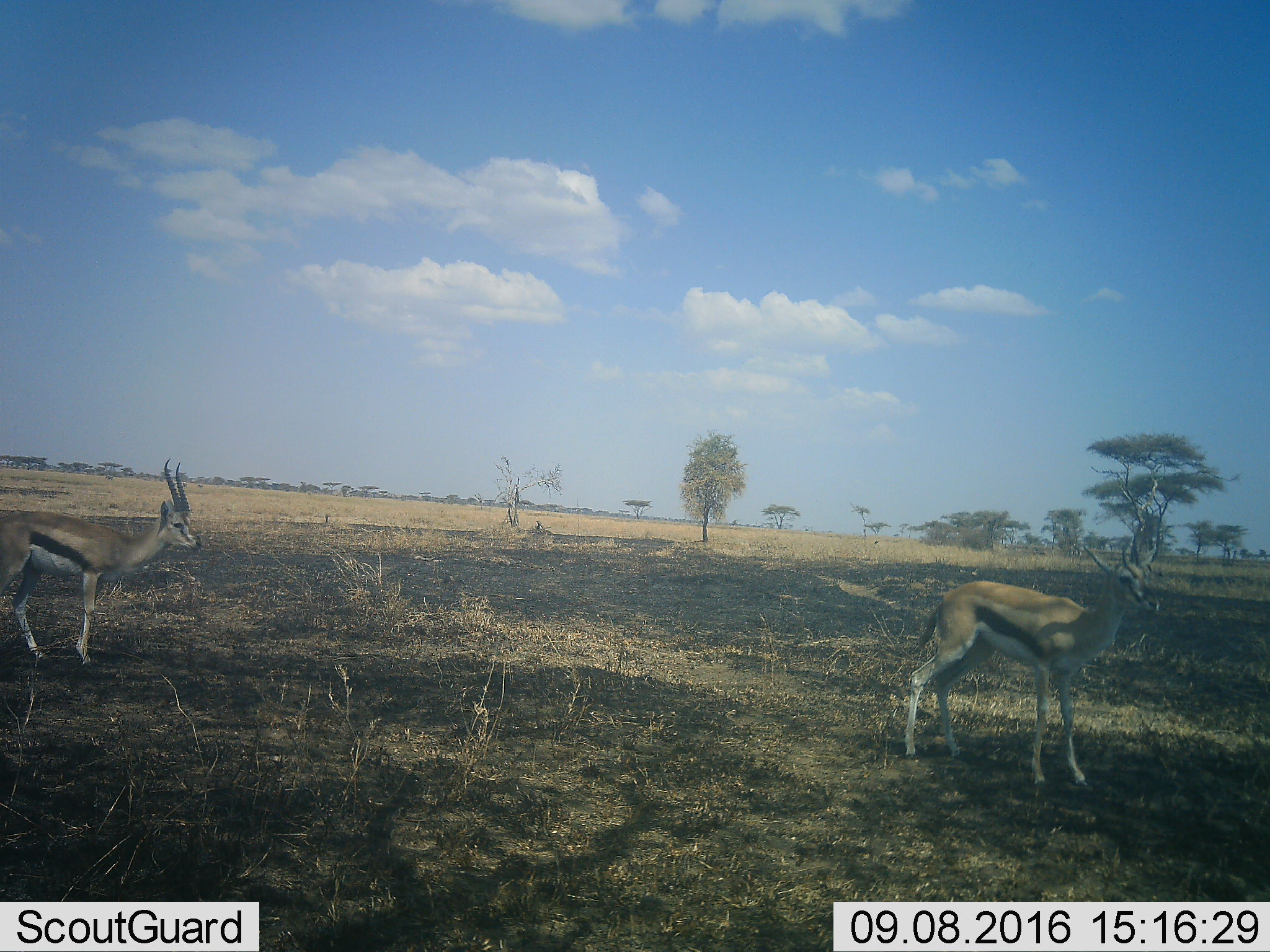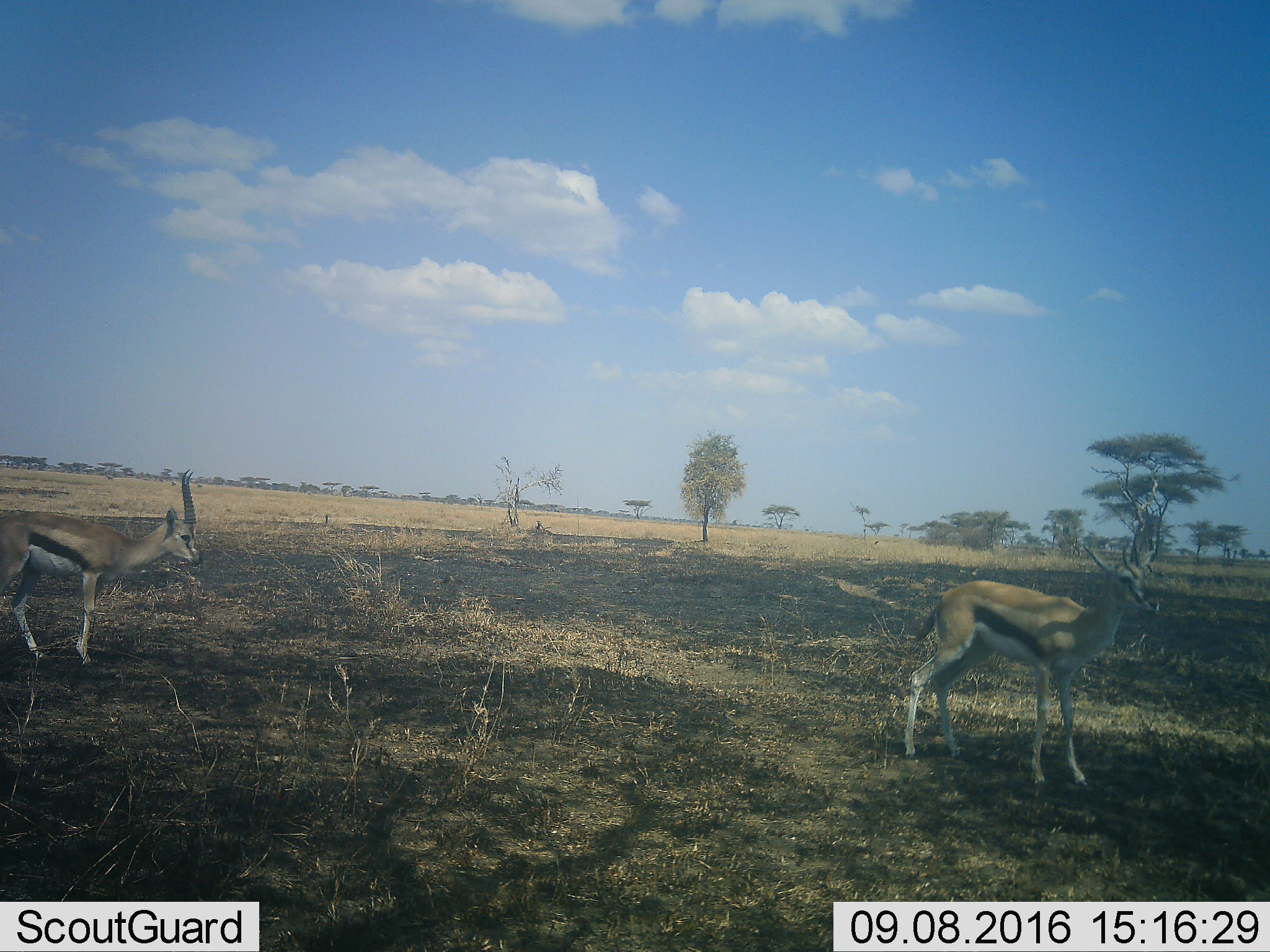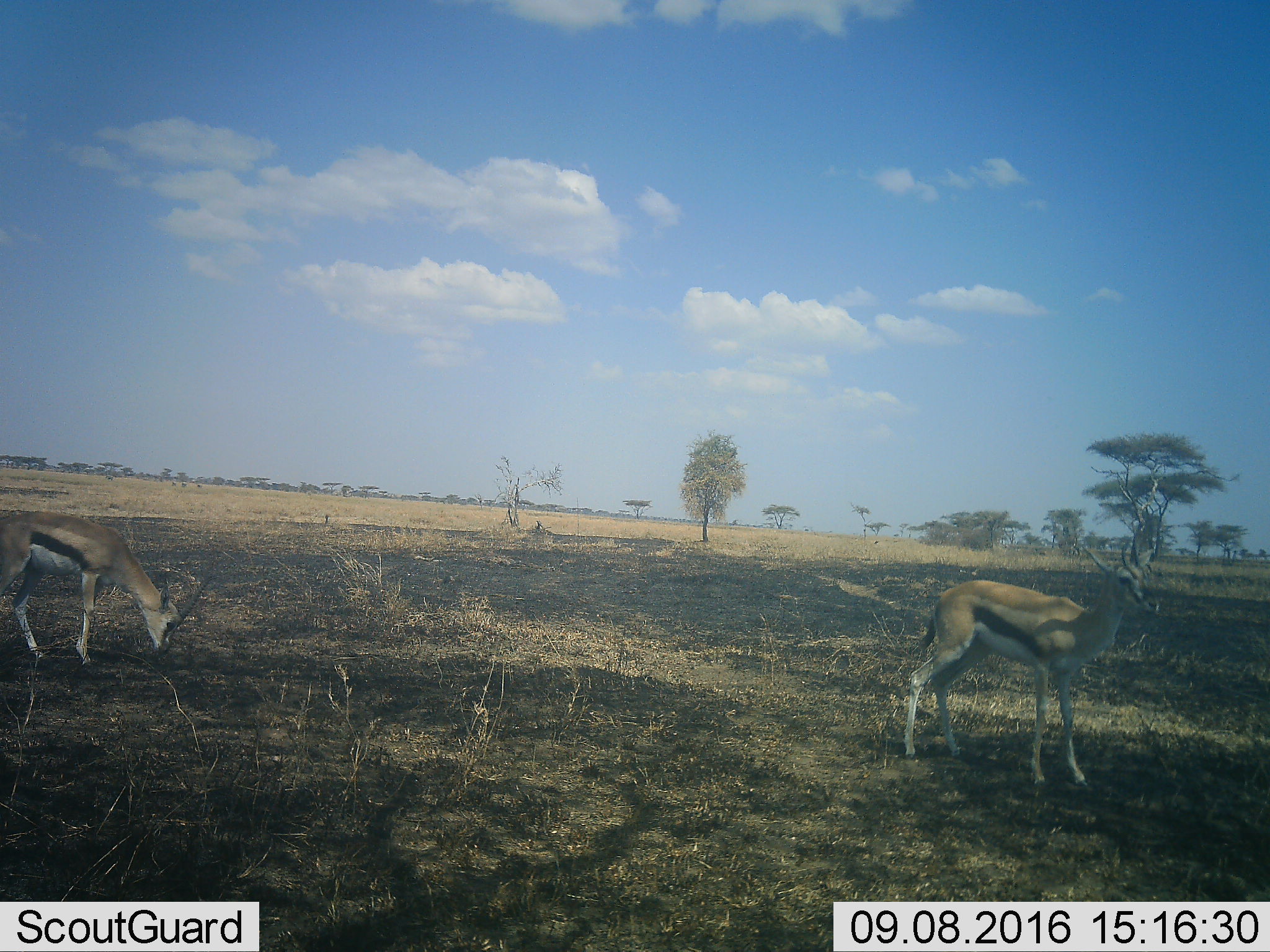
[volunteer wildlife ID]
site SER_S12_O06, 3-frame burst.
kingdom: Animalia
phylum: Chordata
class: Mammalia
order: Artiodactyla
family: Bovidae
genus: Eudorcas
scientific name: Eudorcas thomsonii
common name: thomson's gazelle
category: gazellethomsons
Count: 2.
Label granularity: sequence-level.